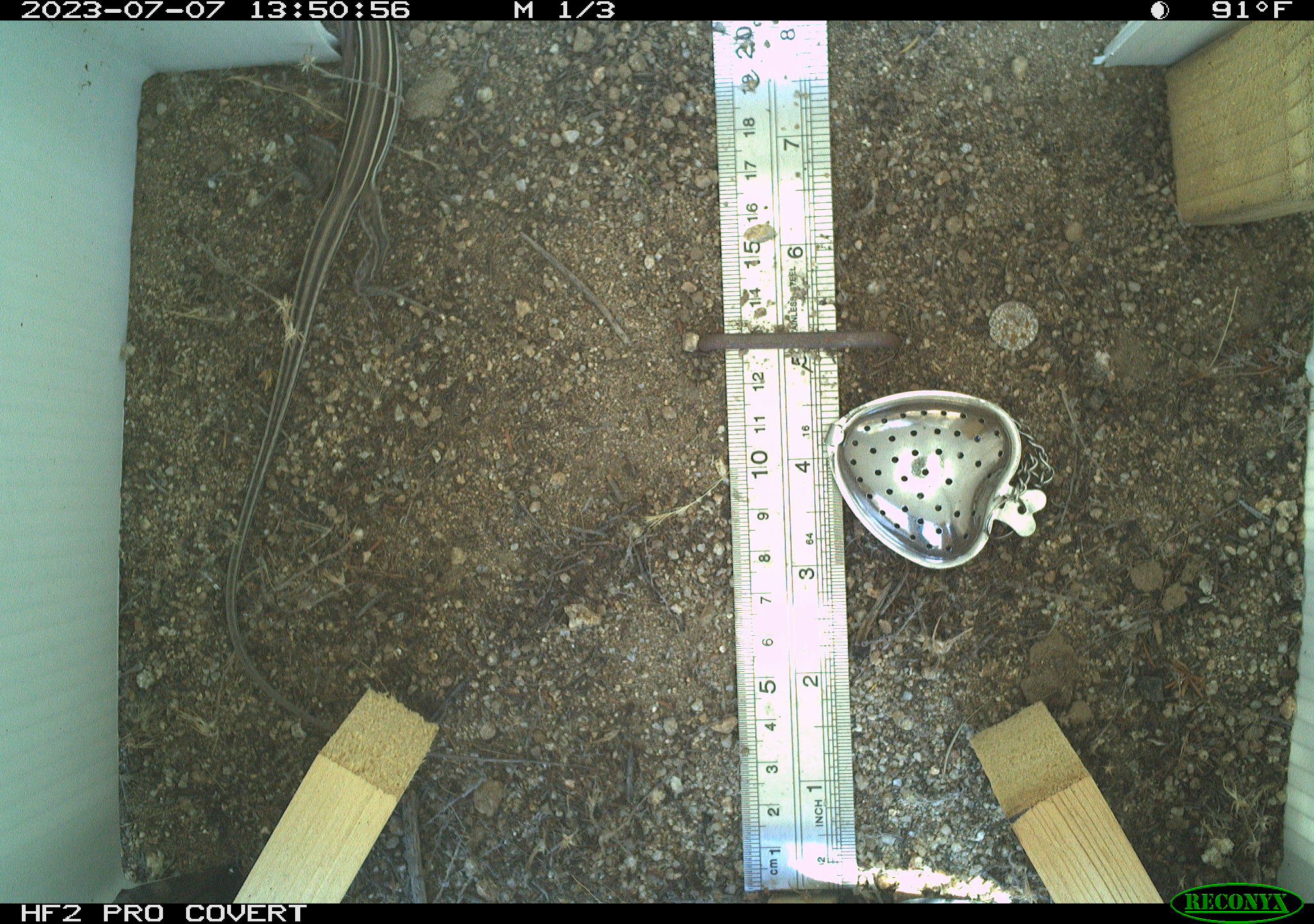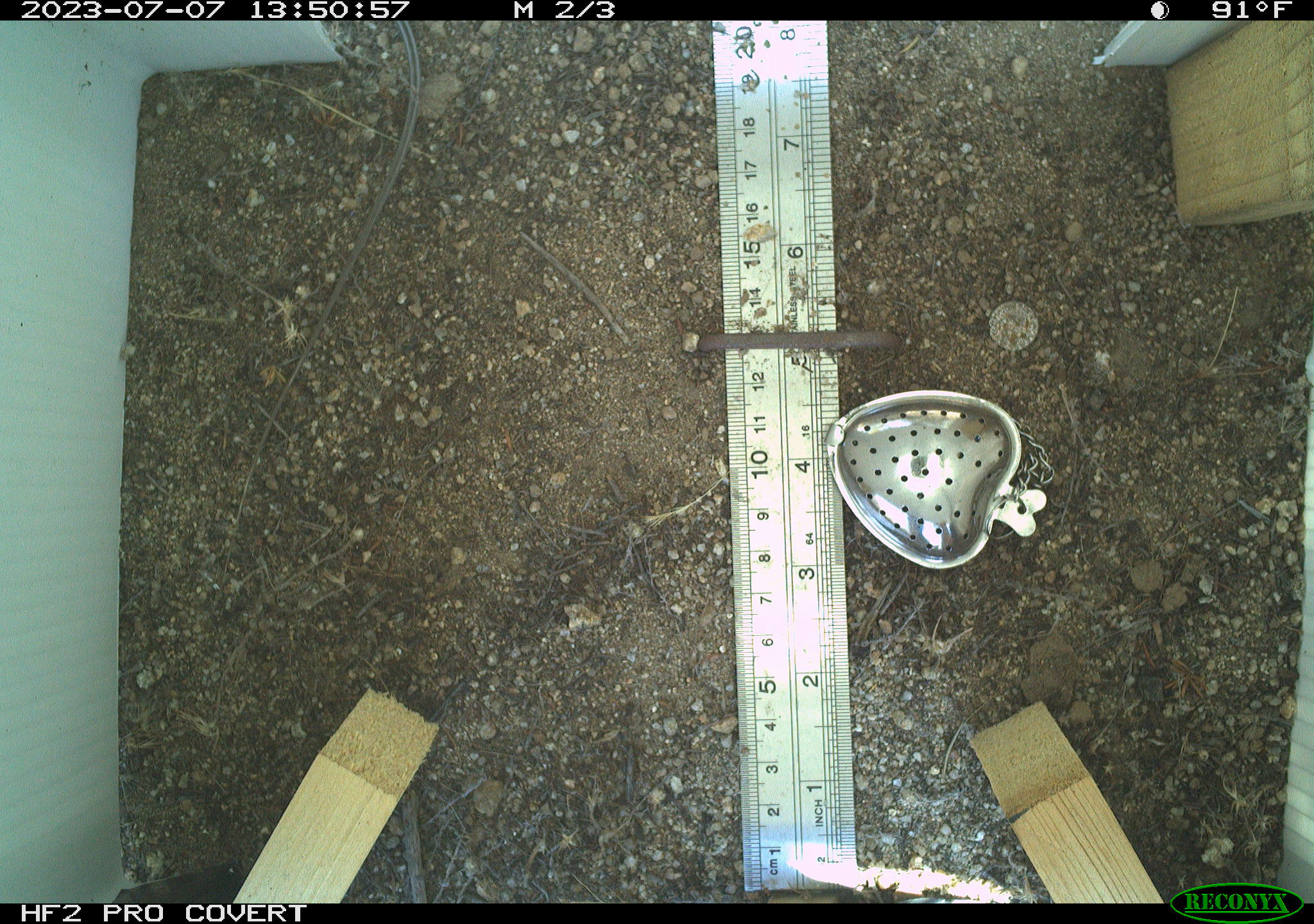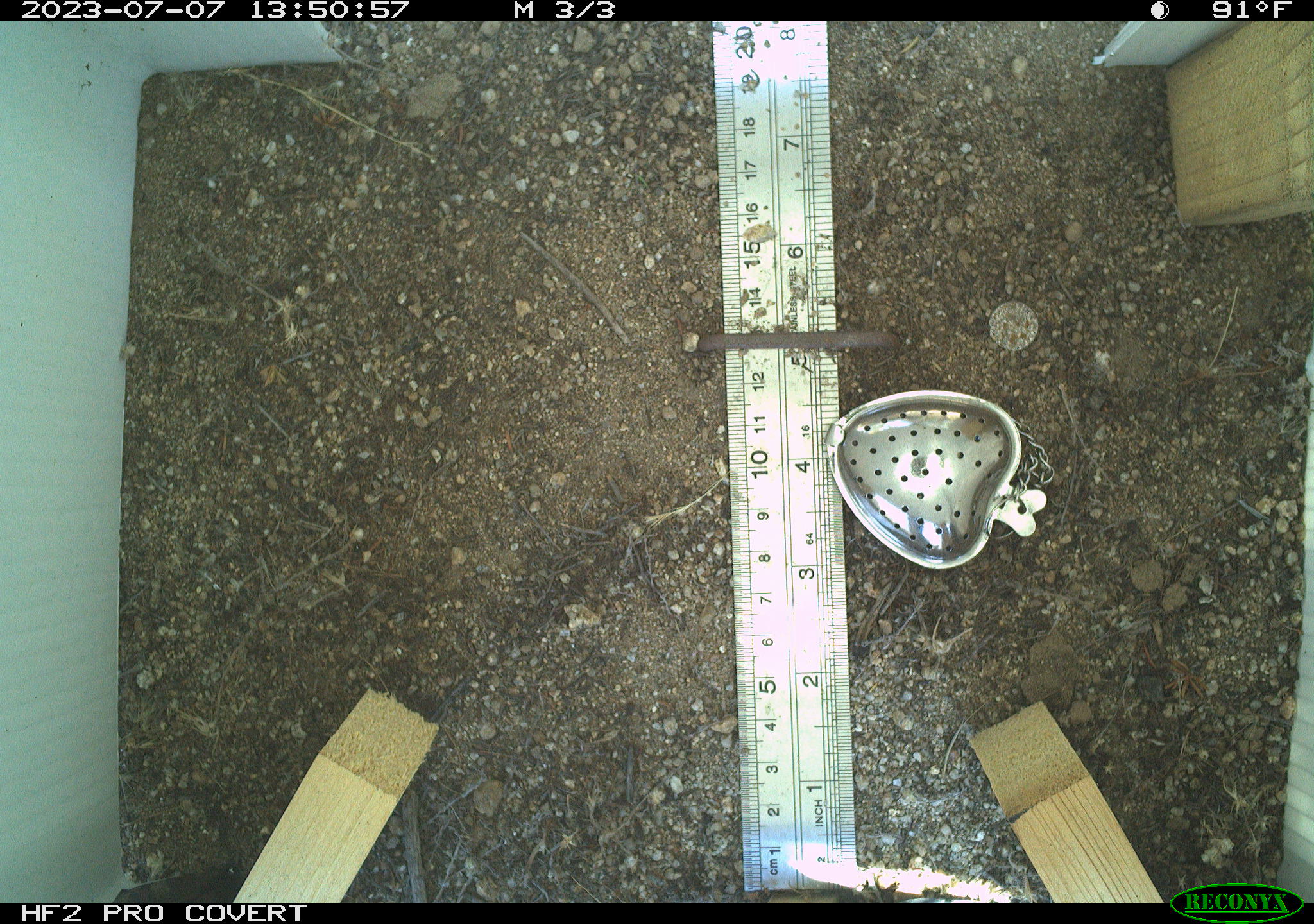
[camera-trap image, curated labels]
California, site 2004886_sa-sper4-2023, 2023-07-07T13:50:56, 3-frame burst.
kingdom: Animalia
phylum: Chordata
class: Reptilia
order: Squamata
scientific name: Squamata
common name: lizards and snakes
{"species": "lizards and snakes (Squamata)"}